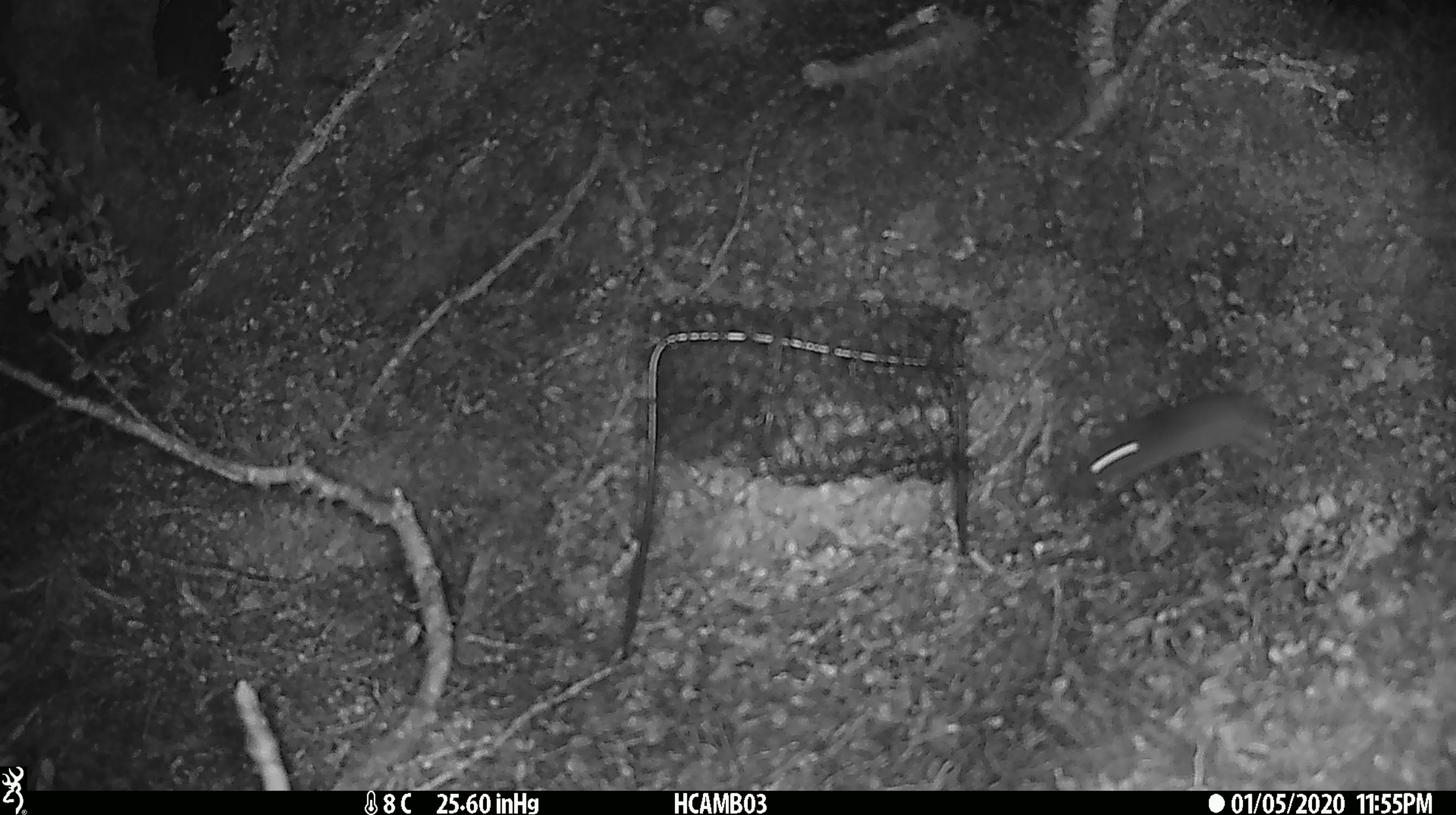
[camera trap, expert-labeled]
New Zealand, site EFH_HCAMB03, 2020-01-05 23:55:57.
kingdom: Animalia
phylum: Chordata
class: Mammalia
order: Rodentia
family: Muridae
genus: Mus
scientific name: Mus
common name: mouse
Mouse (Mus).